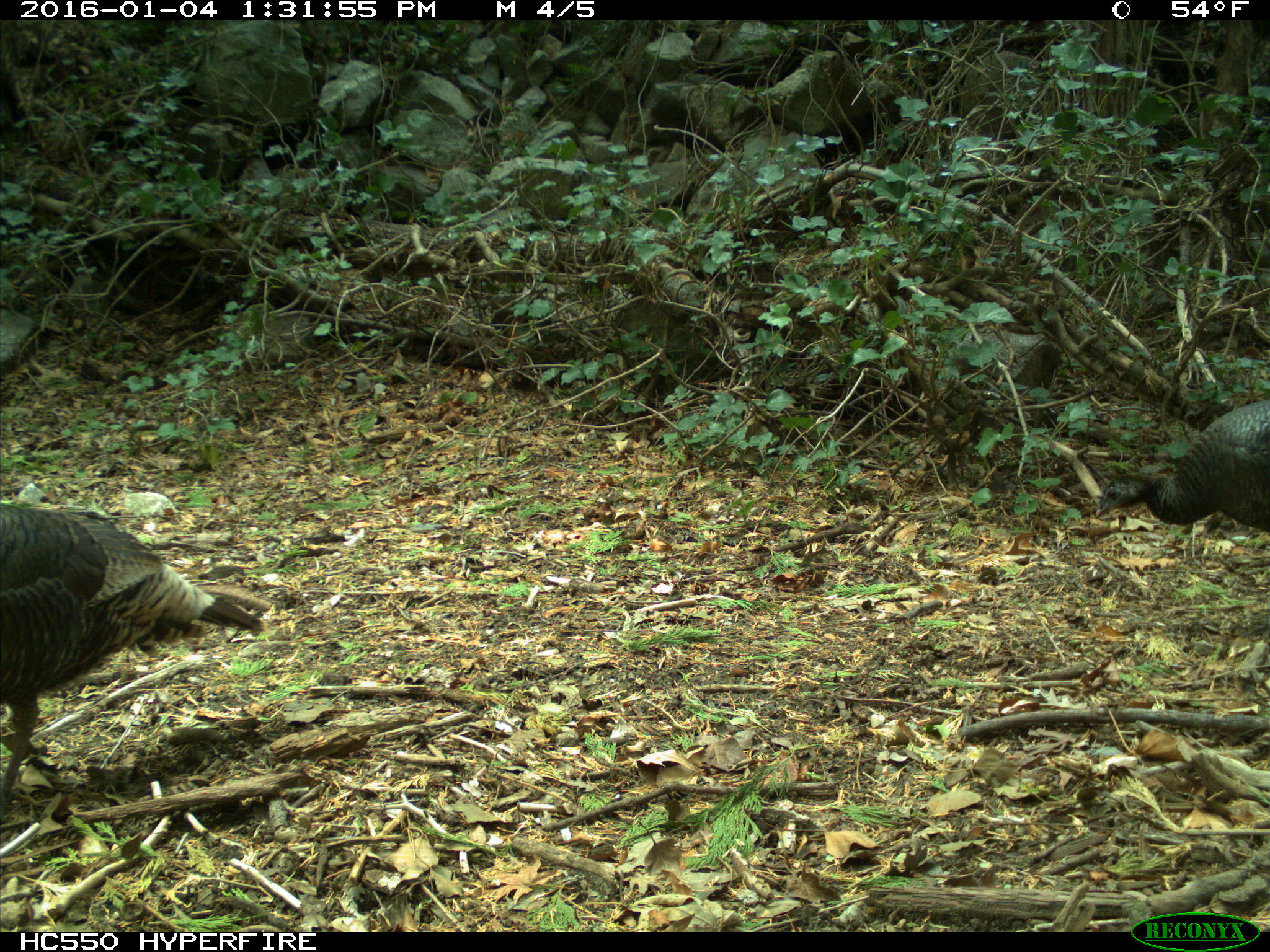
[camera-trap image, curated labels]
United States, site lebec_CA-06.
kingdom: Animalia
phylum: Chordata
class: Aves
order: Galliformes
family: Phasianidae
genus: Meleagris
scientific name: Meleagris gallopavo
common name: wild turkey